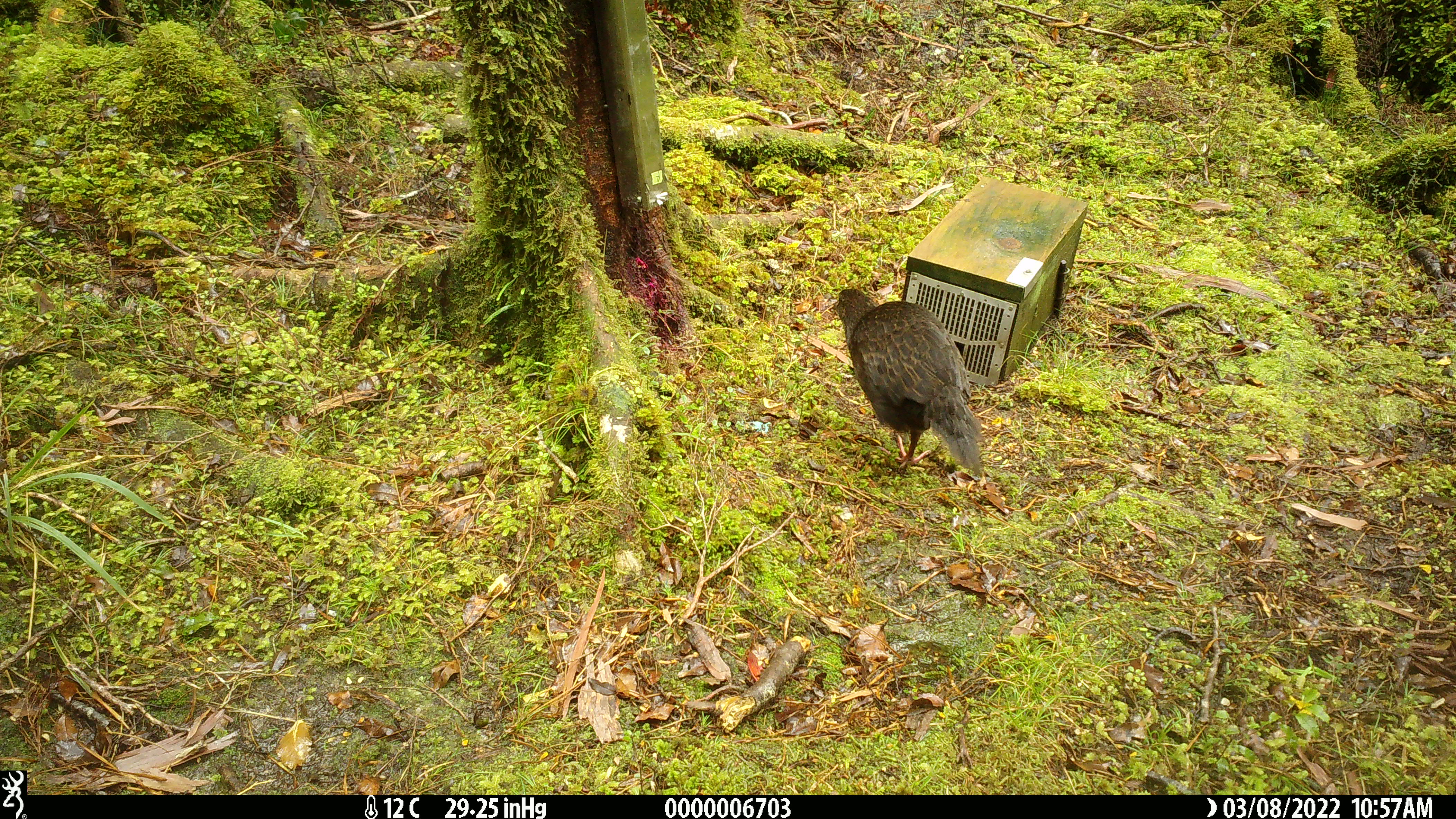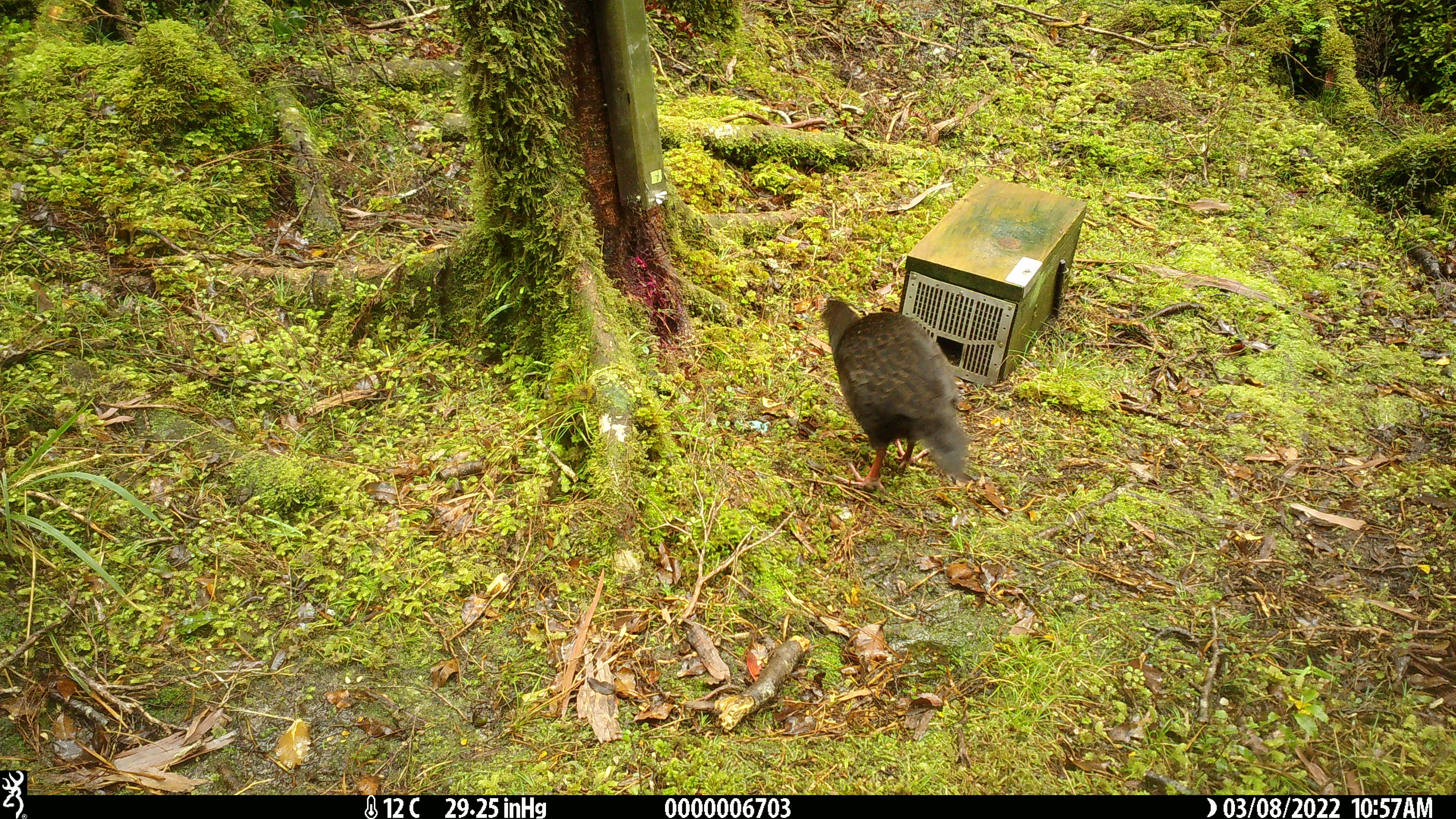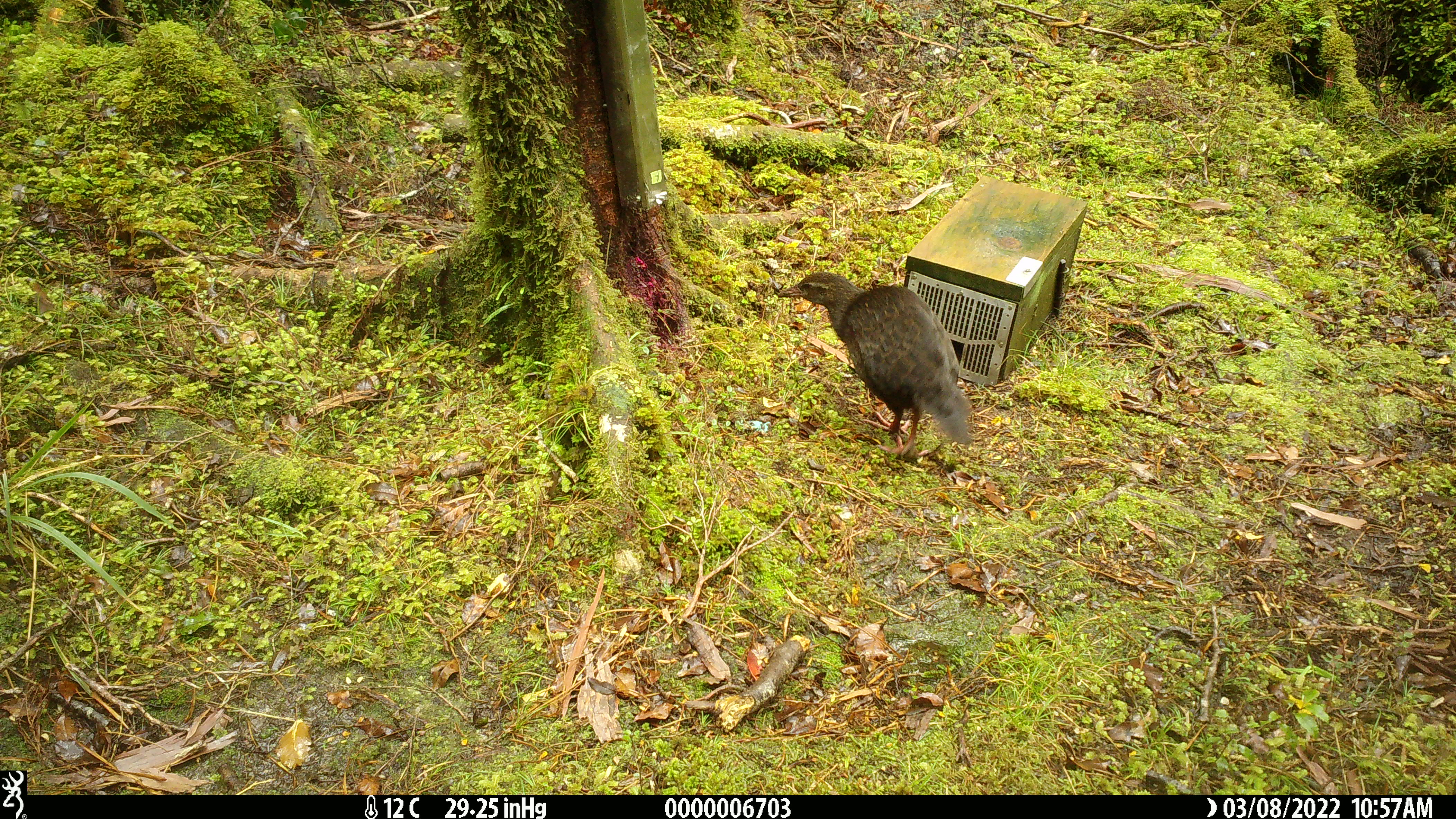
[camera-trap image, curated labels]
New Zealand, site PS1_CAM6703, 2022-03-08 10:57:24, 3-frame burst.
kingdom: Animalia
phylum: Chordata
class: Aves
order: Gruiformes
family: Rallidae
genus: Gallirallus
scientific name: Gallirallus australis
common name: weka